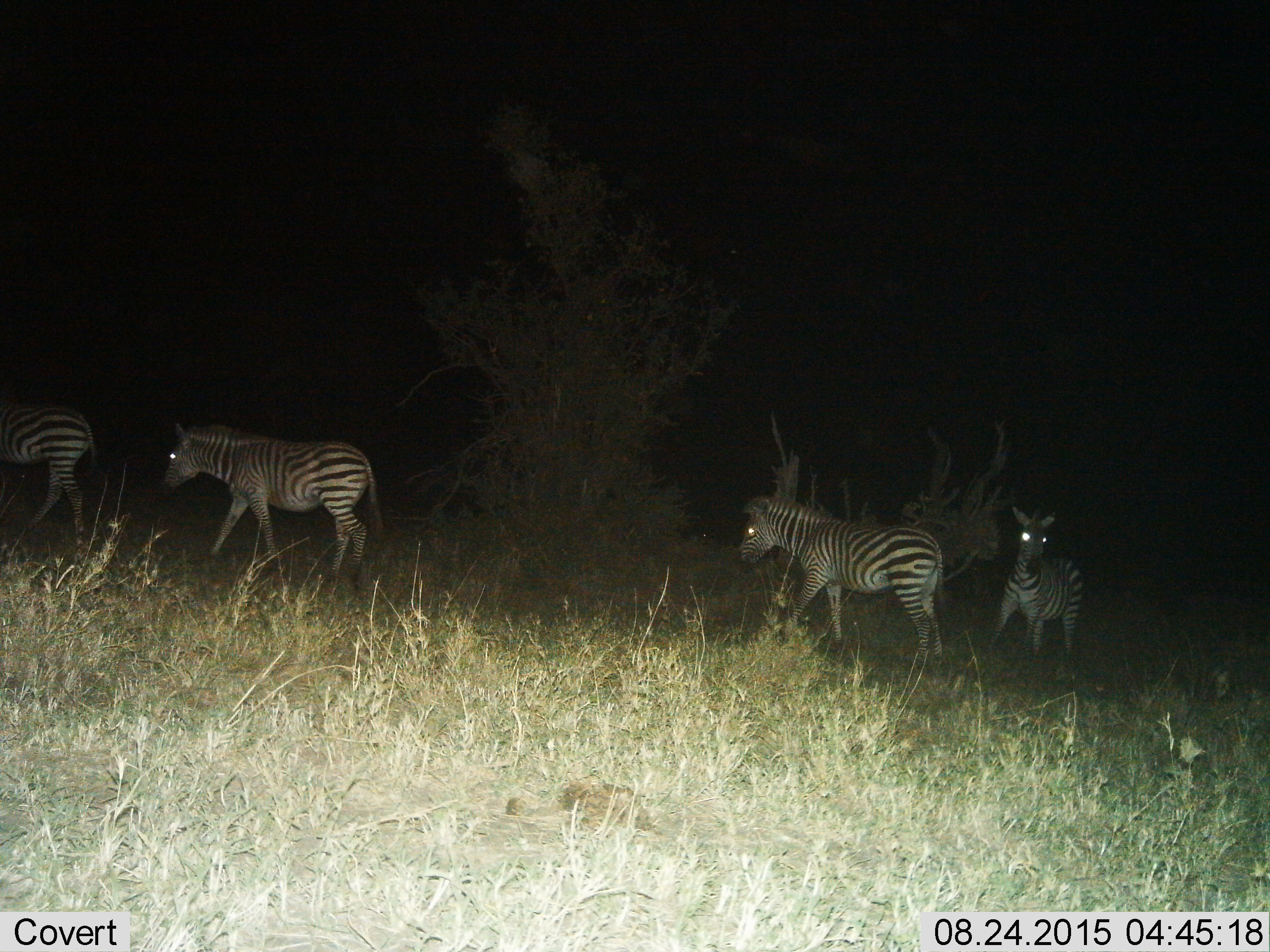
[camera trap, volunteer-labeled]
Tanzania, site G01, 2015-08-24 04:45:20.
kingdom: Animalia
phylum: Chordata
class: Mammalia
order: Perissodactyla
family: Equidae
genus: Equus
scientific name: Equus quagga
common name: plains zebra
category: zebra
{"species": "zebra (plains zebra) (Equus quagga)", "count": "4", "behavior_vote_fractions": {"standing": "58%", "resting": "0%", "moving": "68%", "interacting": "0%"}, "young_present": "0%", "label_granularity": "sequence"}